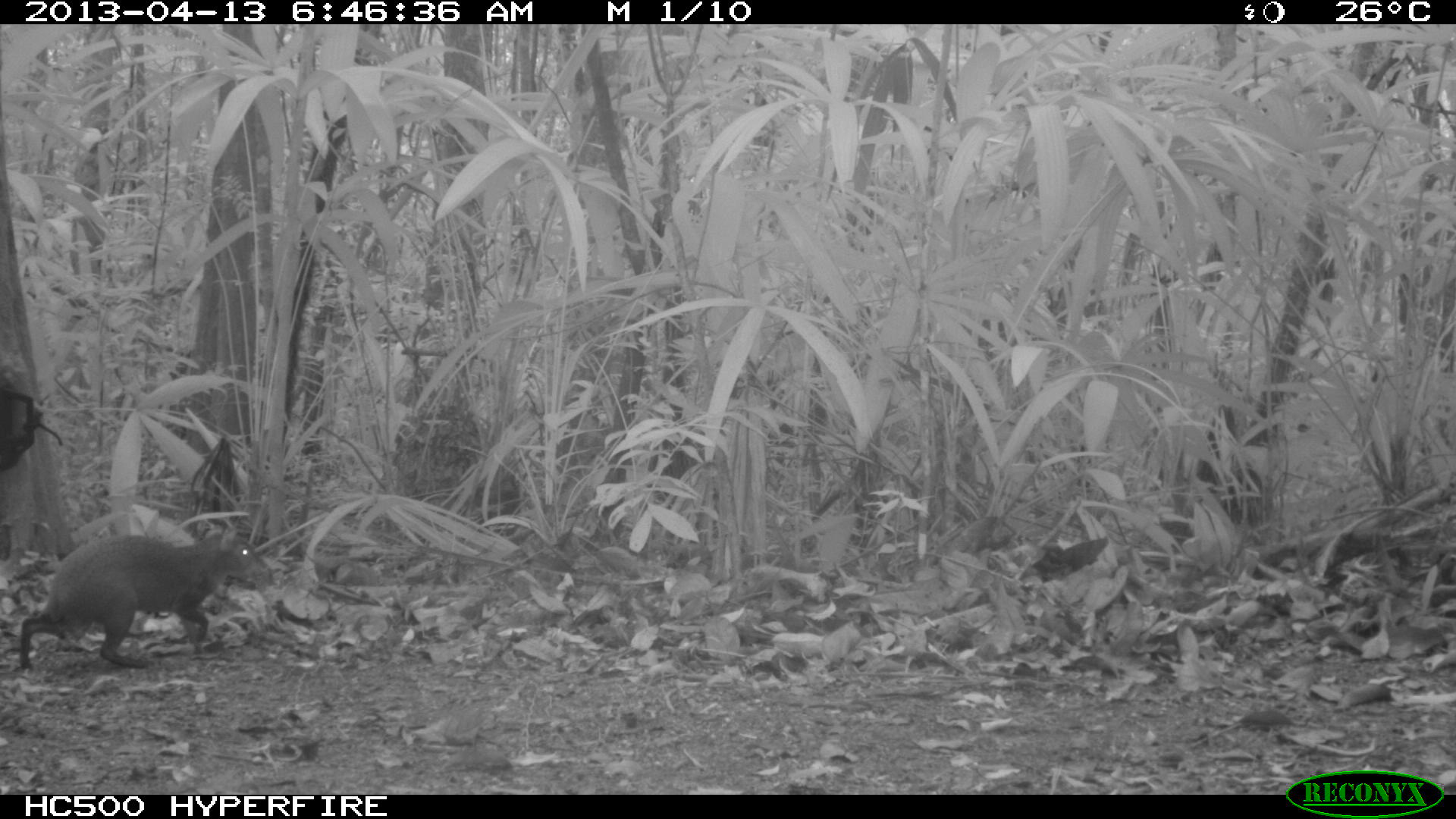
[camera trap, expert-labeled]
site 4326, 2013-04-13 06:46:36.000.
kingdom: Animalia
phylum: Chordata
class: Mammalia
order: Rodentia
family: Dasyproctidae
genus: Dasyprocta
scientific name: Dasyprocta punctata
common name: central american agouti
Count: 1.